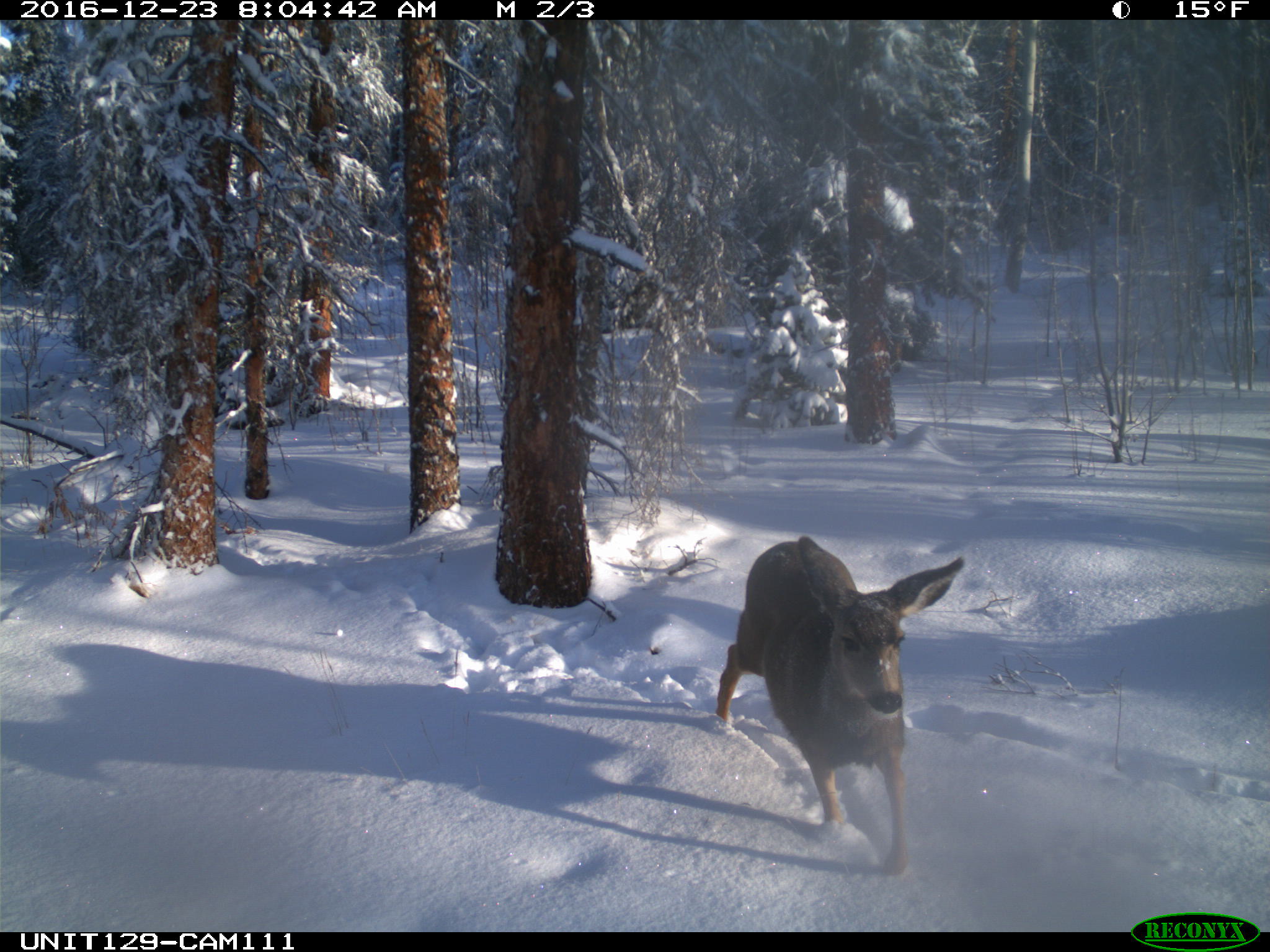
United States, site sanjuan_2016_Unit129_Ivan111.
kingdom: Animalia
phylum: Chordata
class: Mammalia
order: Artiodactyla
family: Cervidae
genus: Odocoileus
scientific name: Odocoileus hemionus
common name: mule deer